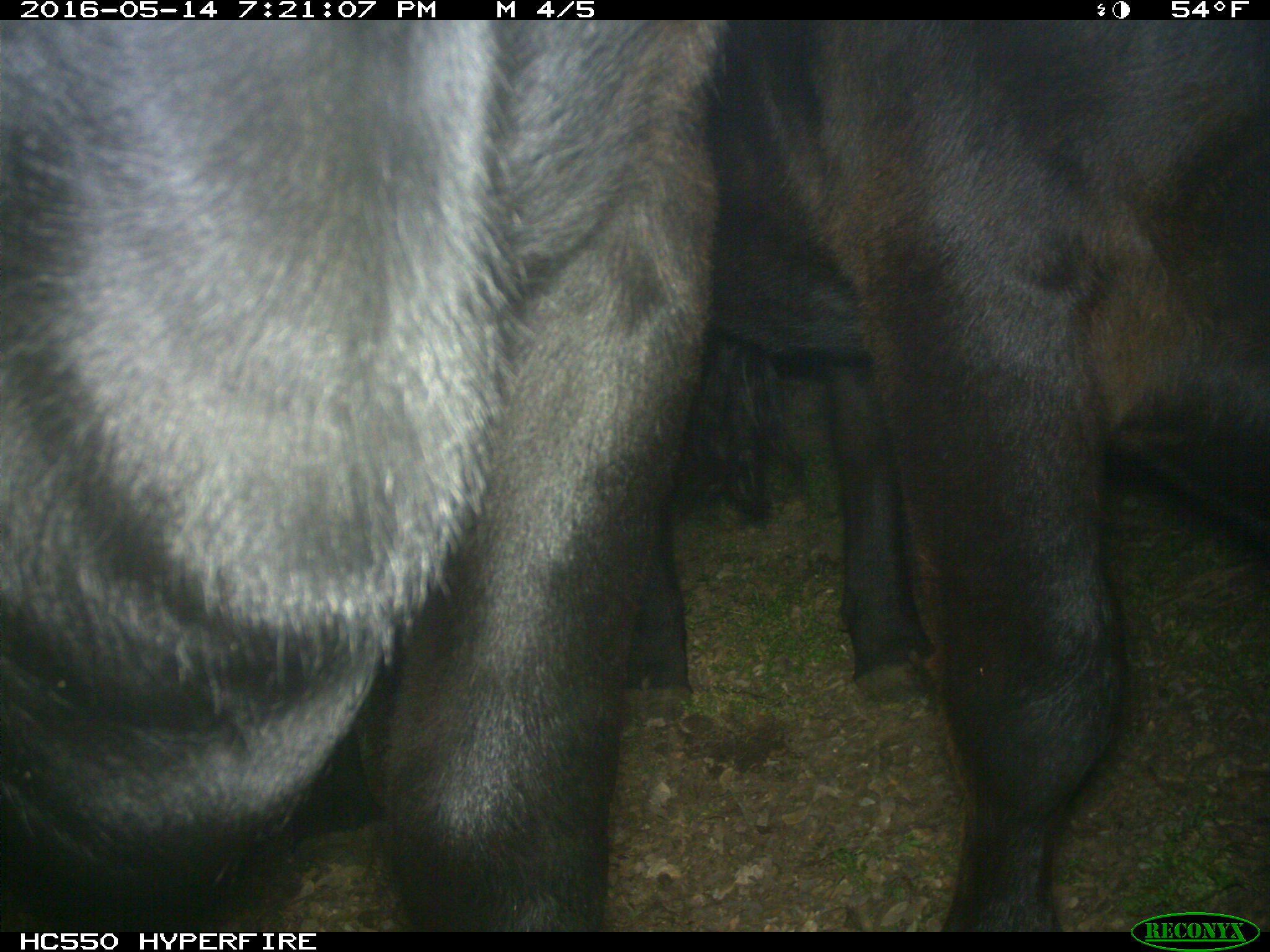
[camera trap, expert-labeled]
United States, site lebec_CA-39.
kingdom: Animalia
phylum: Chordata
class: Mammalia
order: Artiodactyla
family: Bovidae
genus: Bos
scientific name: Bos taurus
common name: domestic cow